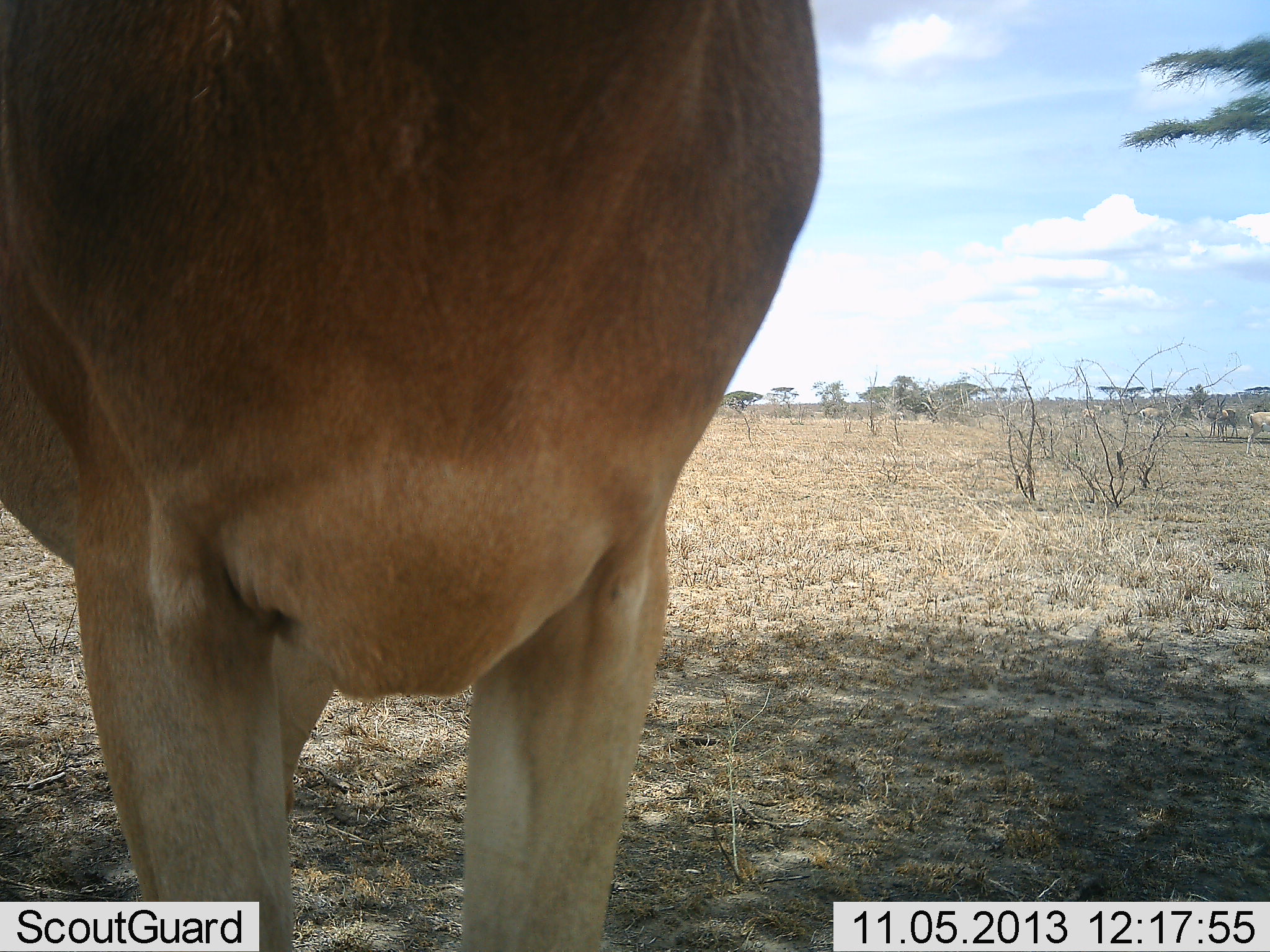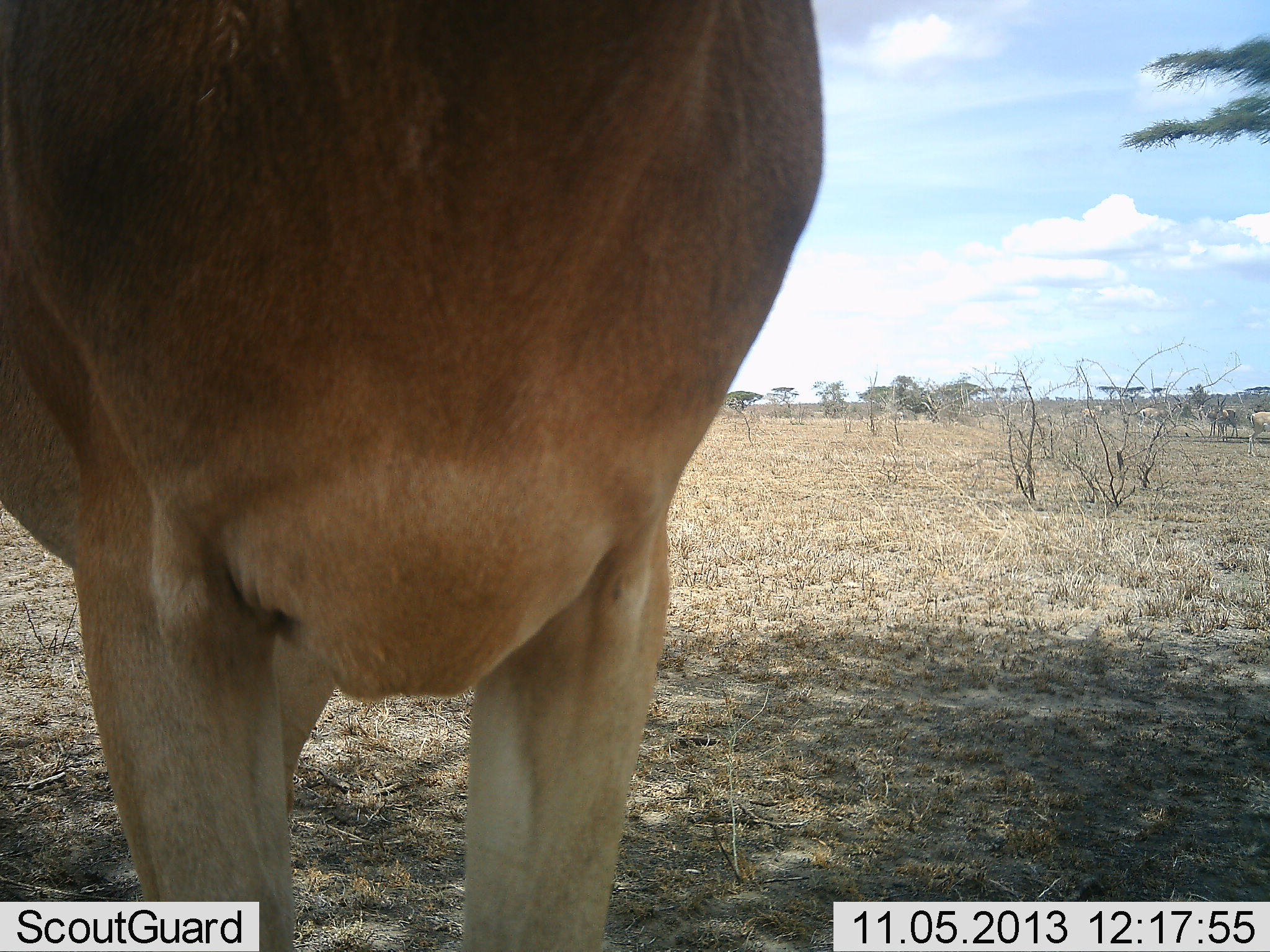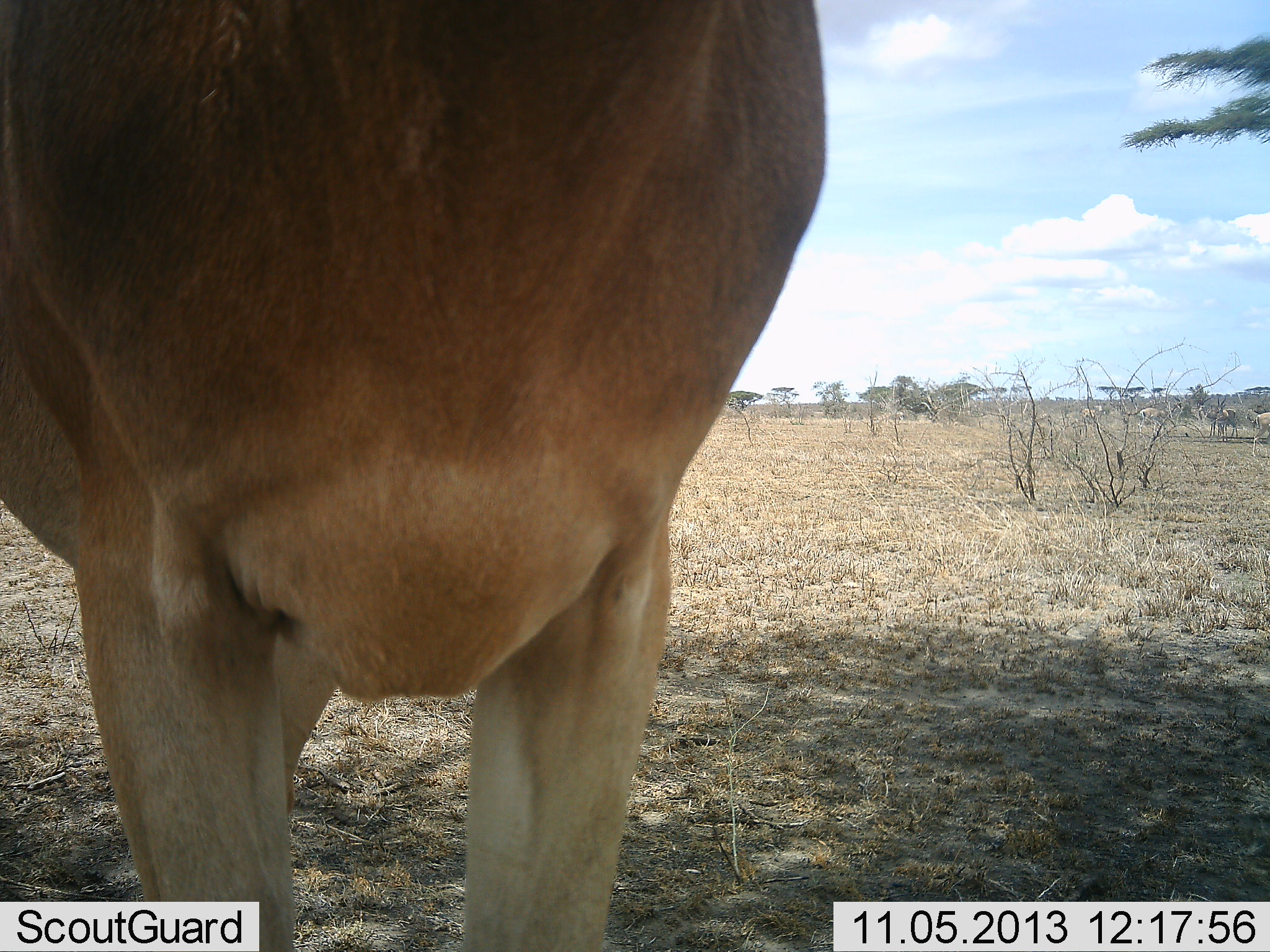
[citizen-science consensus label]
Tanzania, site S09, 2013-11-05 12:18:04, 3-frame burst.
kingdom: Animalia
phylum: Chordata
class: Mammalia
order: Artiodactyla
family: Bovidae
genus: Alcelaphus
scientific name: Alcelaphus buselaphus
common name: hartebeest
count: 1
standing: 100%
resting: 0%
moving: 7%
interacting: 0%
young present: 0%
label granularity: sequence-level